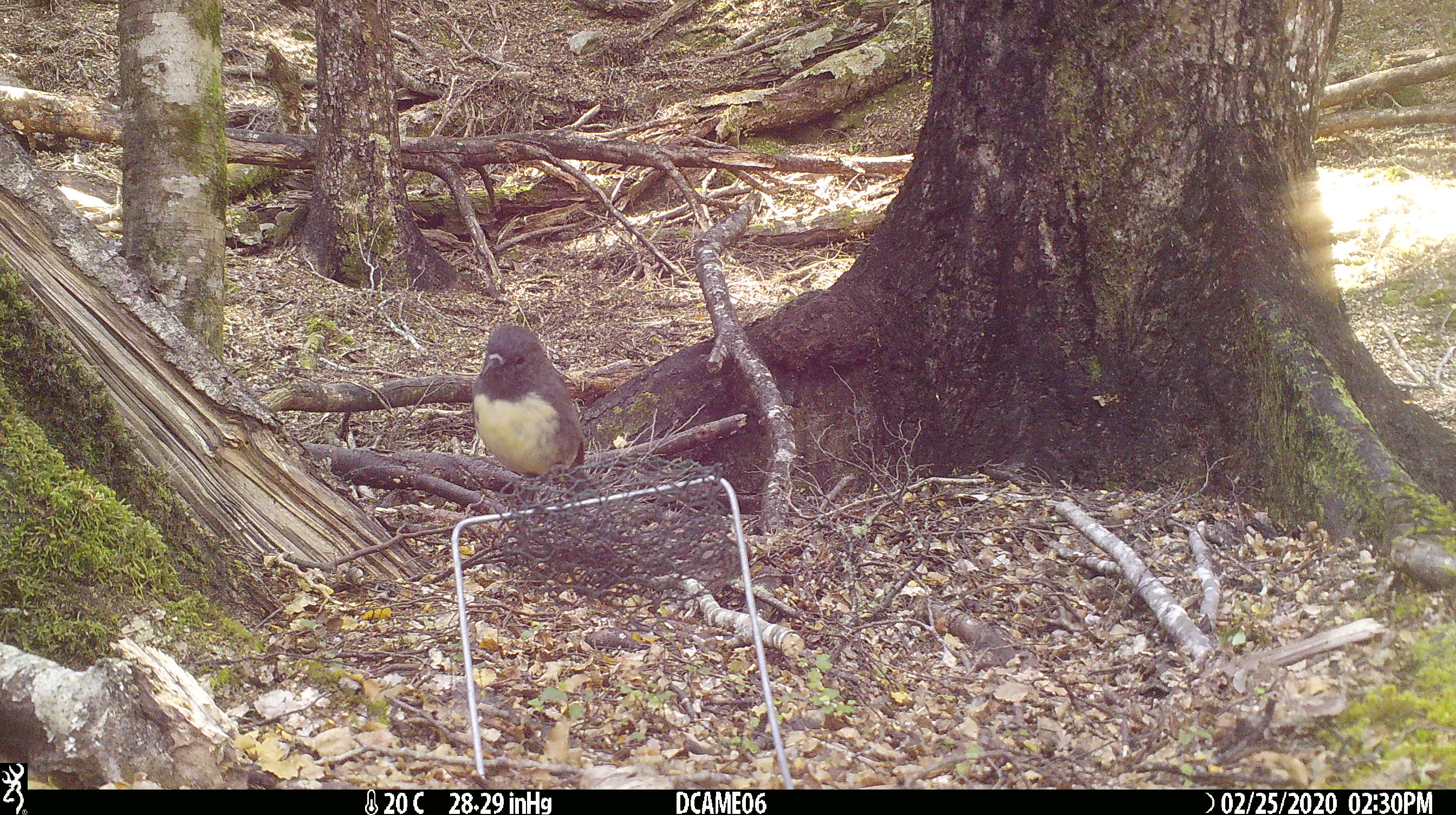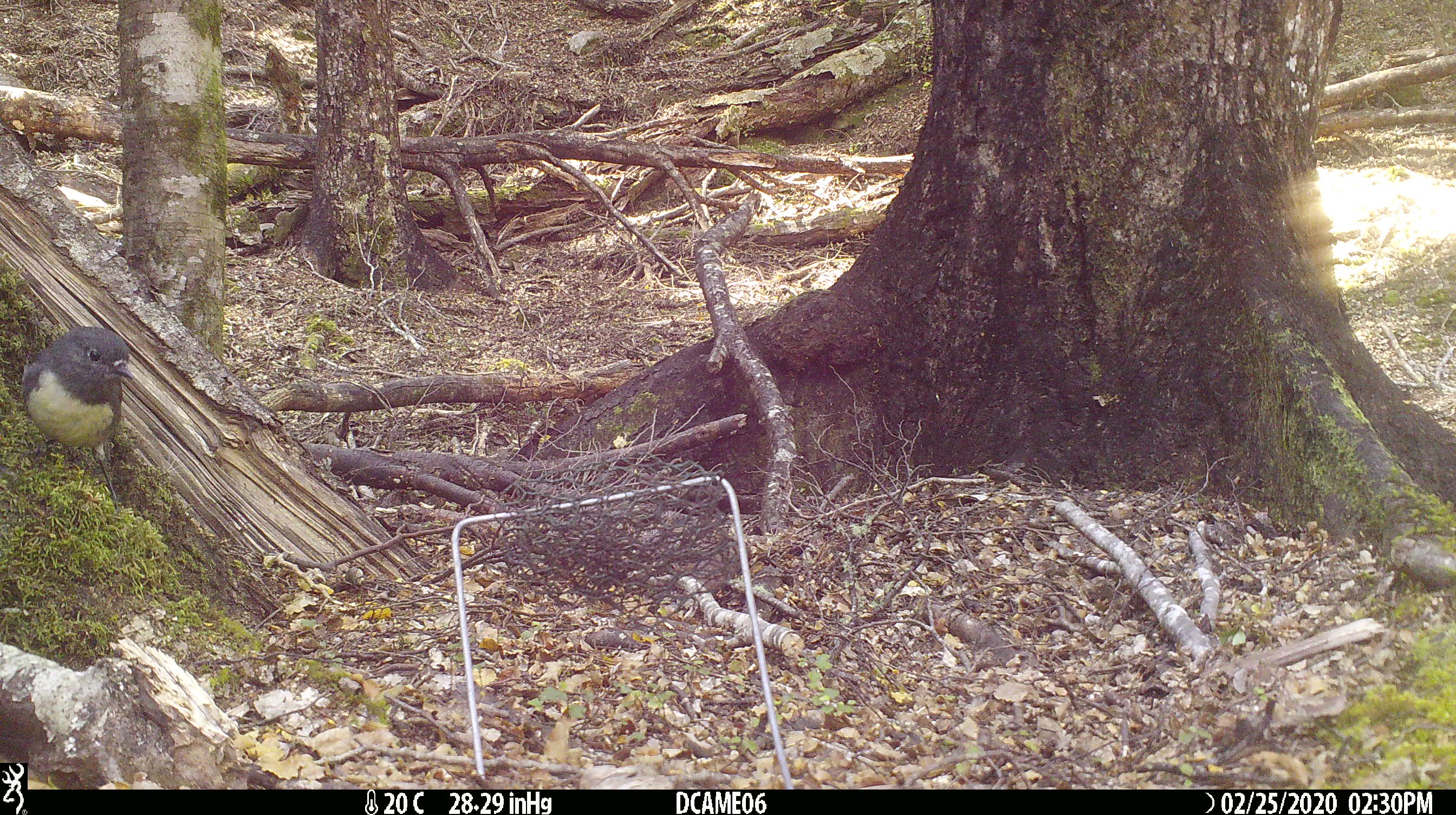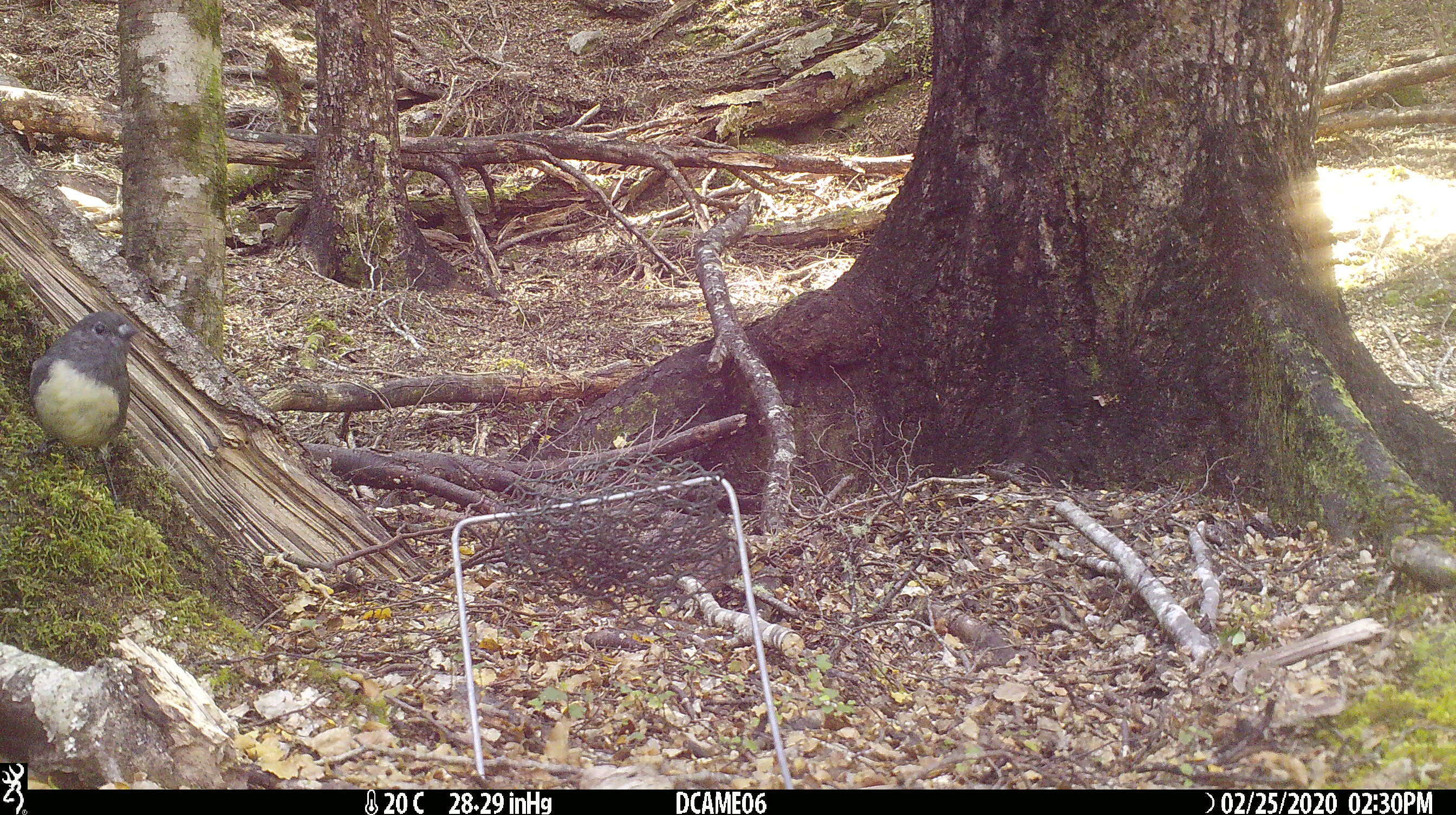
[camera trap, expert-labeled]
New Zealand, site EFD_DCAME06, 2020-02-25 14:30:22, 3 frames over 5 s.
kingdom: Animalia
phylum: Chordata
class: Aves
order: Passeriformes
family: Petroicidae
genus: Petroica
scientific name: Petroica australis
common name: new zealand robin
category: robin